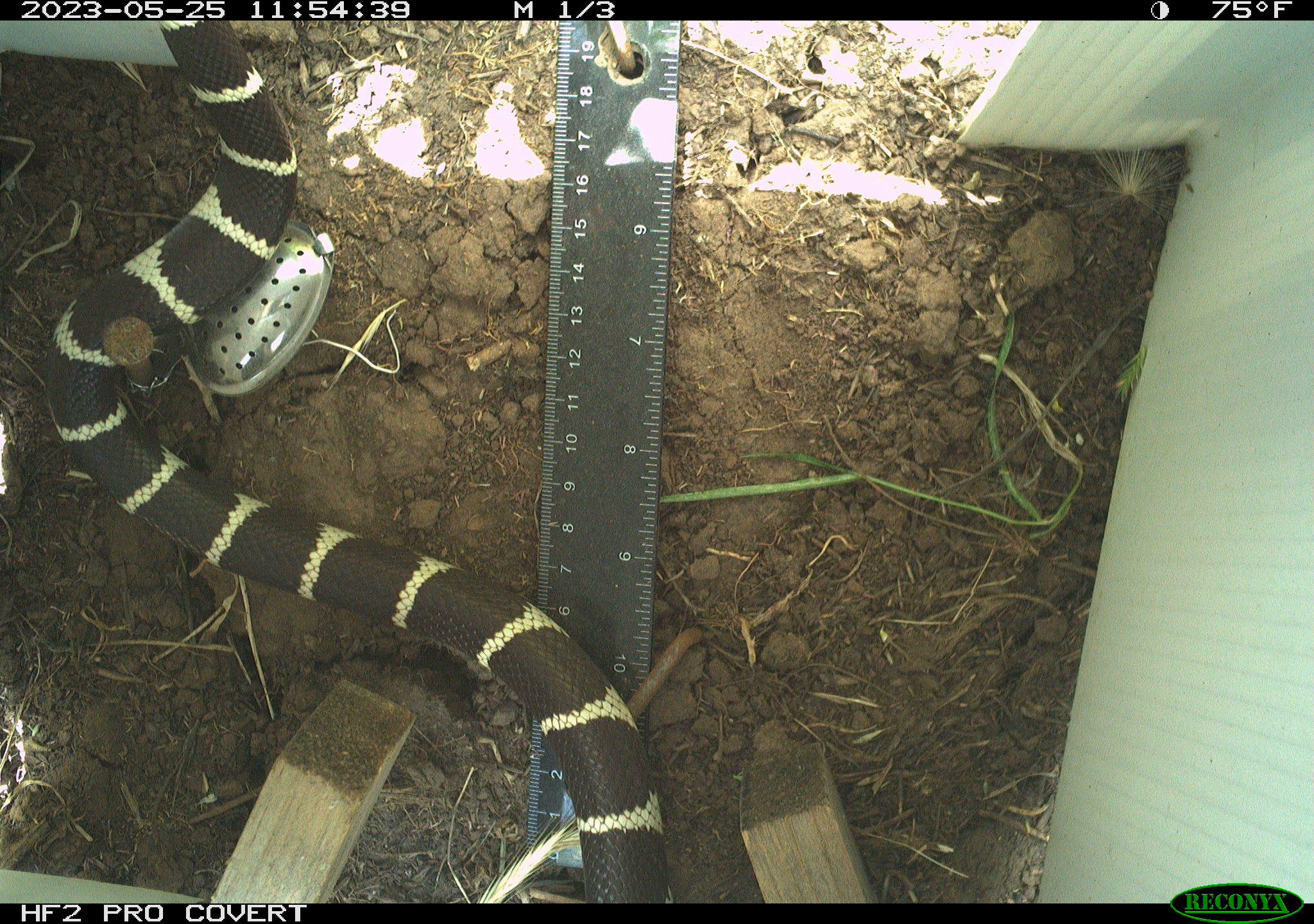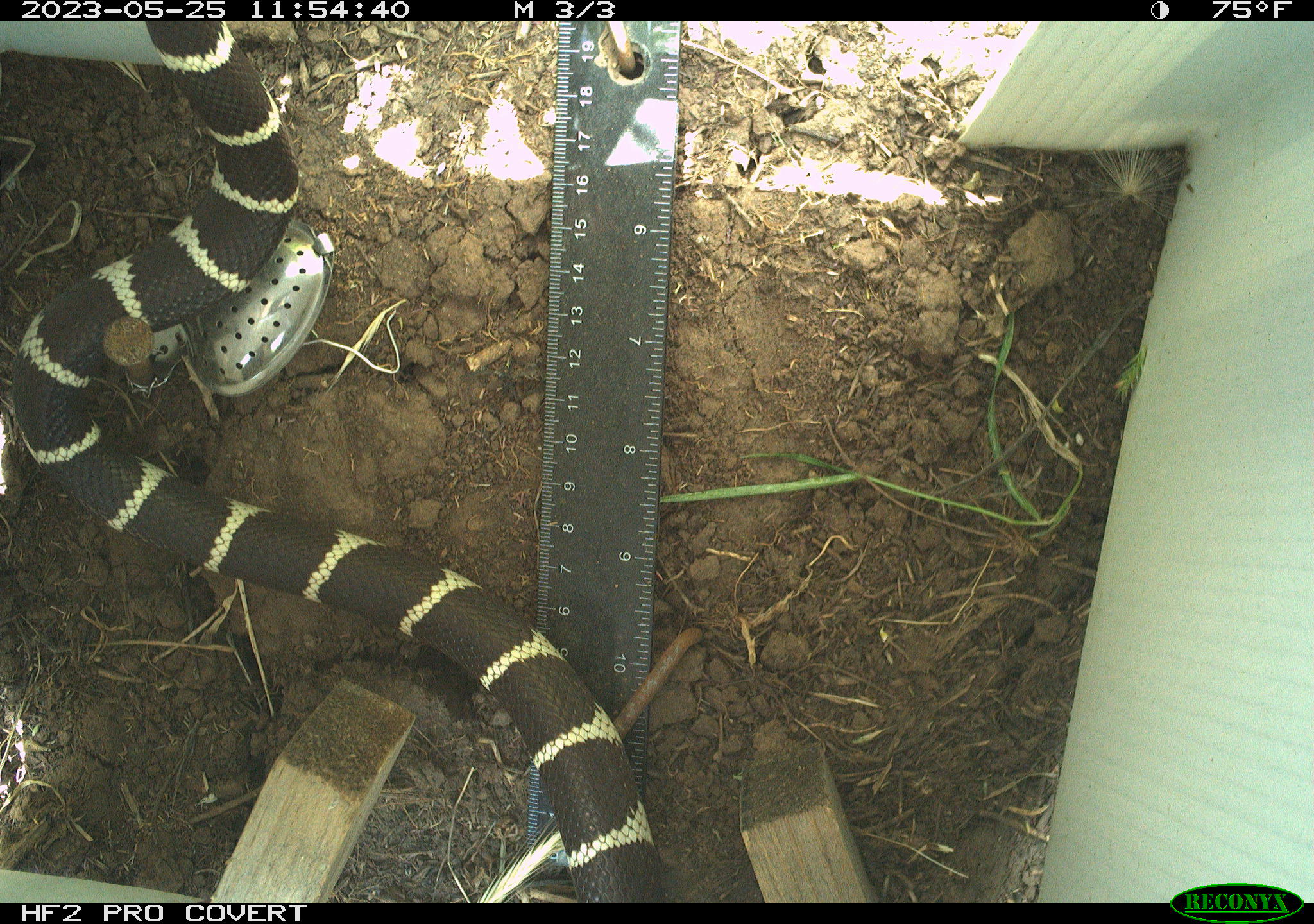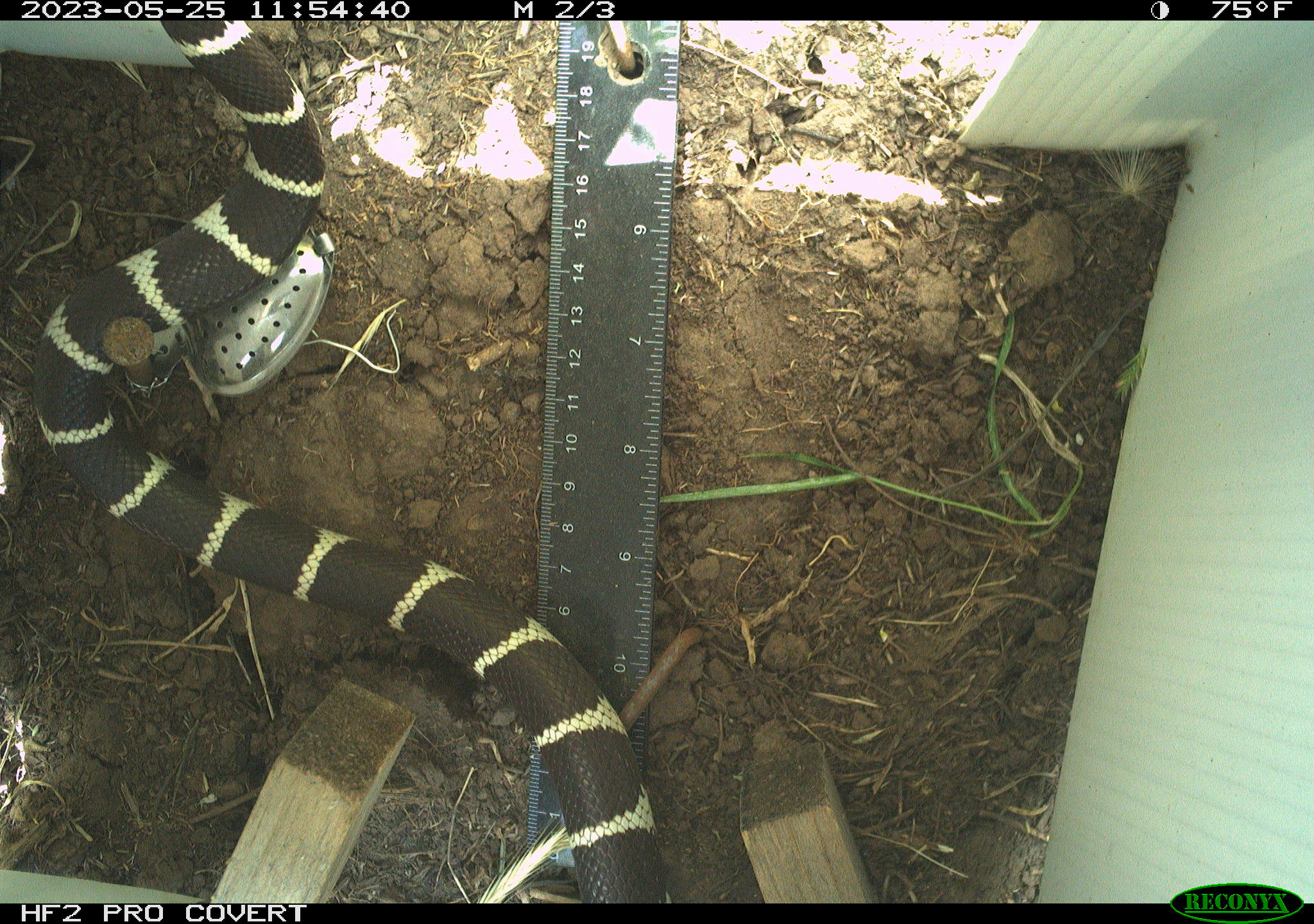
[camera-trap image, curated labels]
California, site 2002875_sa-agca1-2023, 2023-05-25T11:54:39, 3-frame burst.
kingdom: Animalia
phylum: Chordata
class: Reptilia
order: Squamata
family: Colubridae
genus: Lampropeltis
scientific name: Lampropeltis californiae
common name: california kingsnake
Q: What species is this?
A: California kingsnake (Lampropeltis californiae).